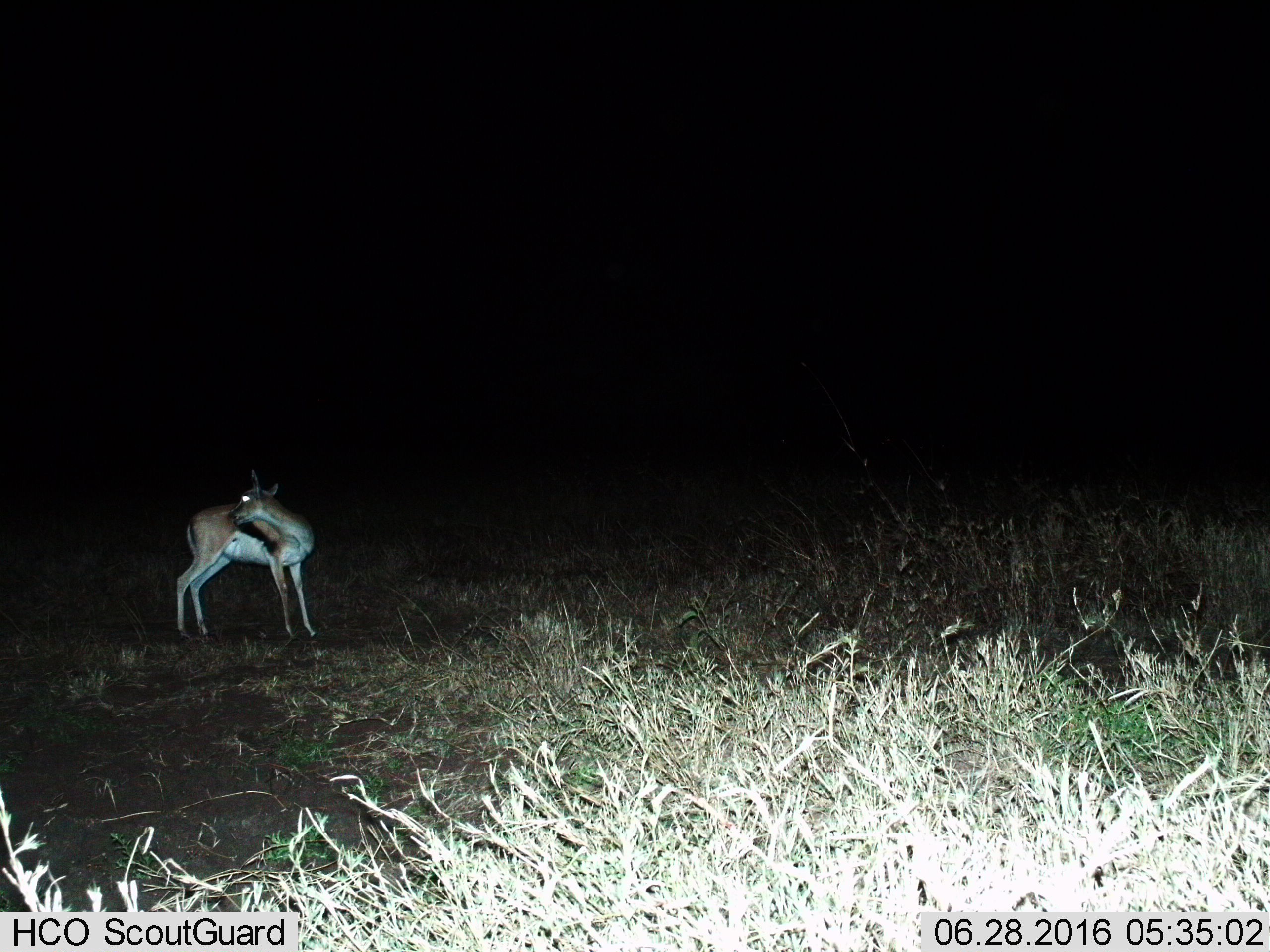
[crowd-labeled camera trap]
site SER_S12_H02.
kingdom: Animalia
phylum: Chordata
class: Mammalia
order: Artiodactyla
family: Bovidae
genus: Eudorcas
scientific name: Eudorcas thomsonii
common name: thomson's gazelle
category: gazellethomsons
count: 1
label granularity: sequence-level